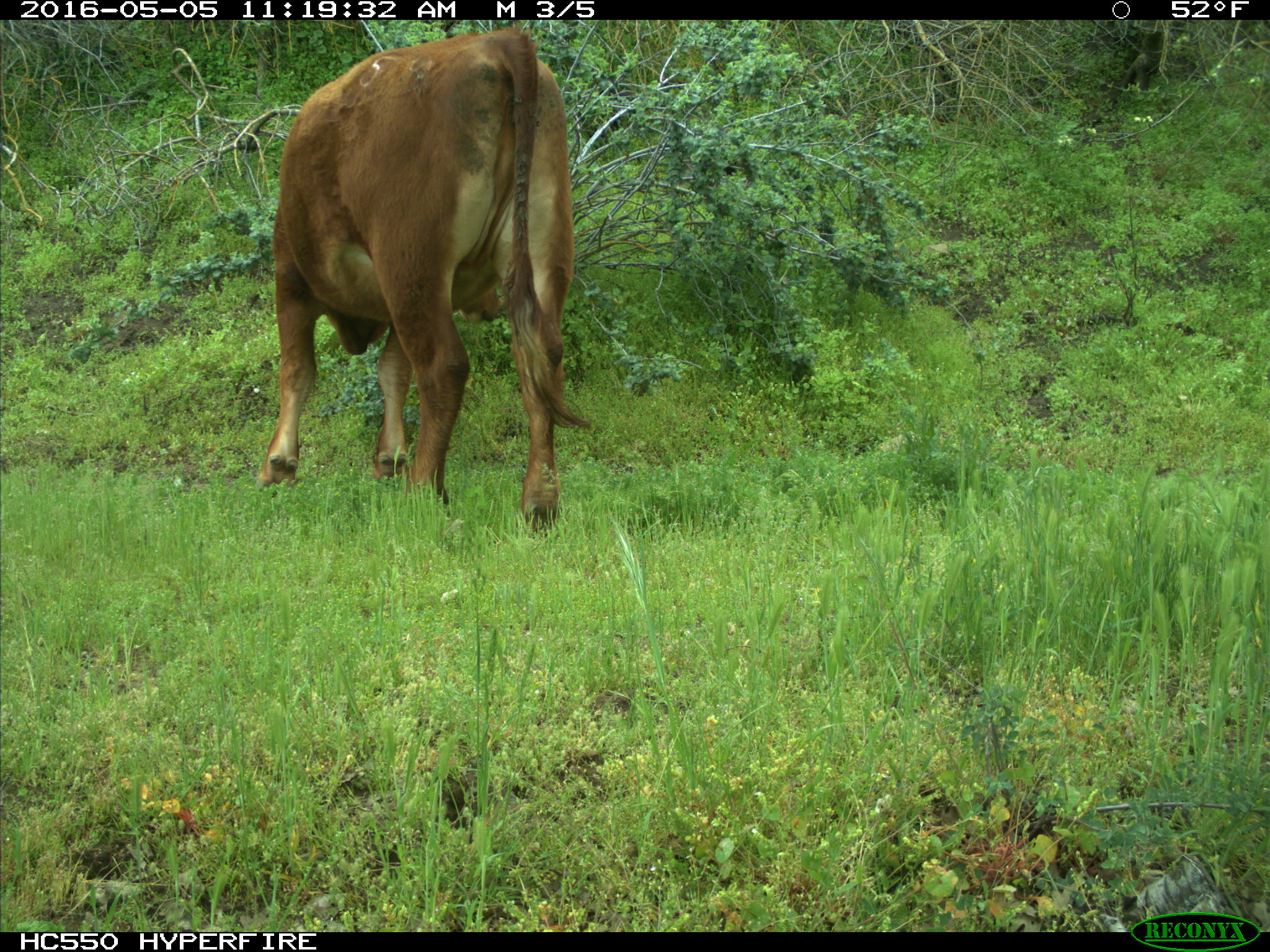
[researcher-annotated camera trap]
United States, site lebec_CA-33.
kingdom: Animalia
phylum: Chordata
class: Mammalia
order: Artiodactyla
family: Bovidae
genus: Bos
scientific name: Bos taurus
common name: domestic cow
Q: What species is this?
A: Bos taurus (domestic cow).